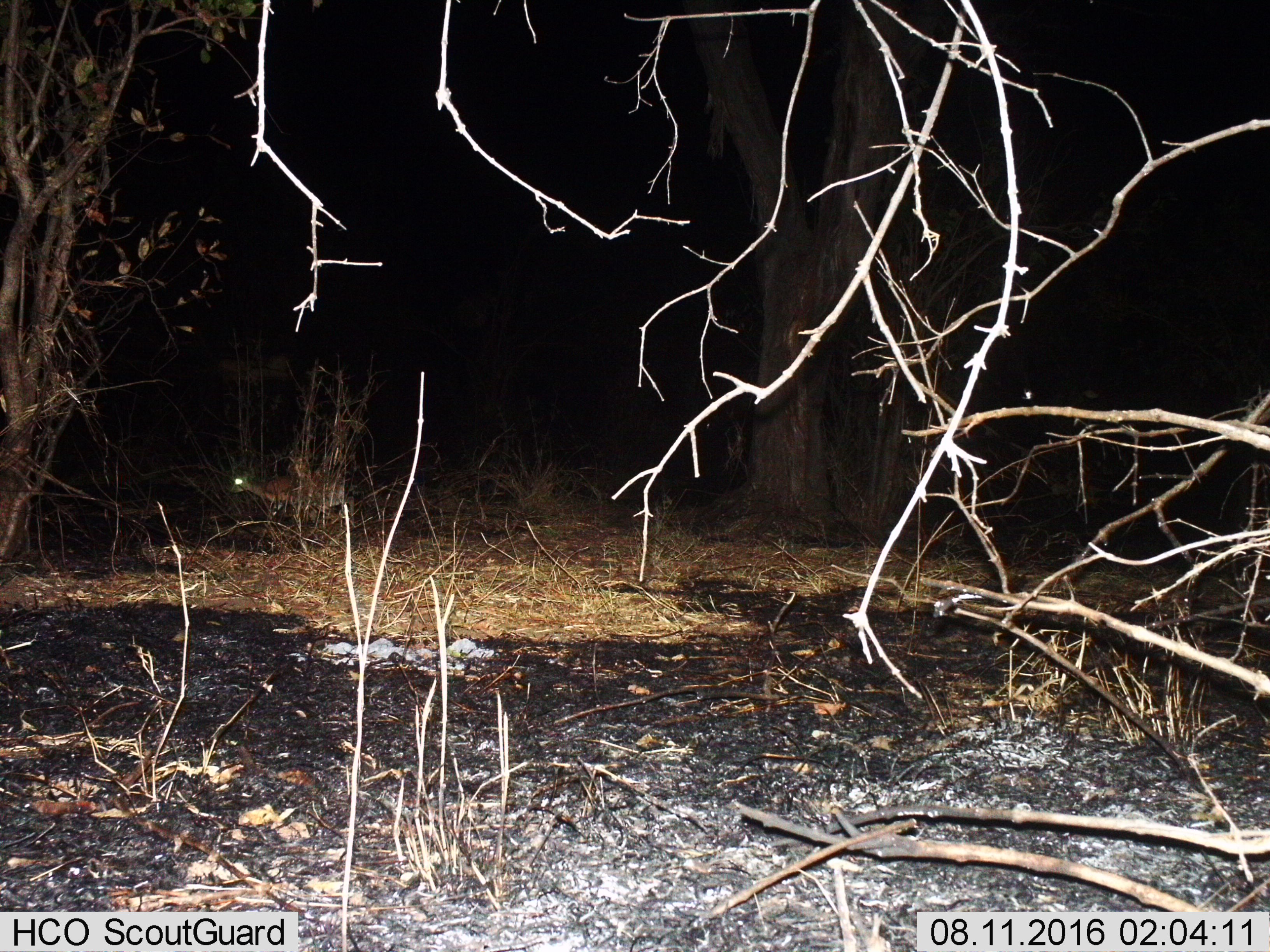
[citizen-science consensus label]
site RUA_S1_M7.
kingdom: Animalia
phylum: Chordata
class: Mammalia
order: Artiodactyla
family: Bovidae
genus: Aepyceros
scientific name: Aepyceros melampus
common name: impala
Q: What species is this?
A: Impala (Aepyceros melampus).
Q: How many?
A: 1.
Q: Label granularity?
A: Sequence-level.